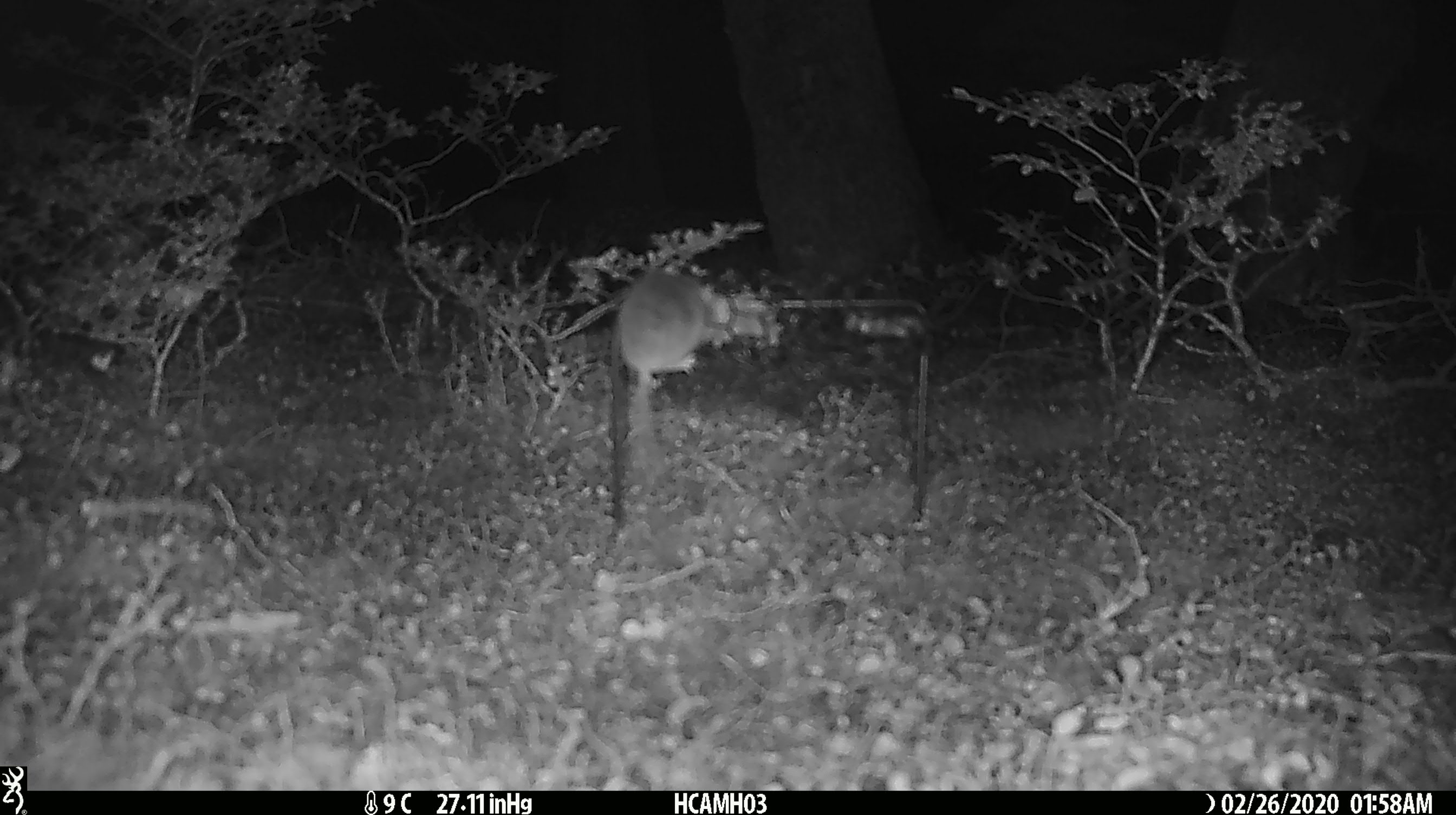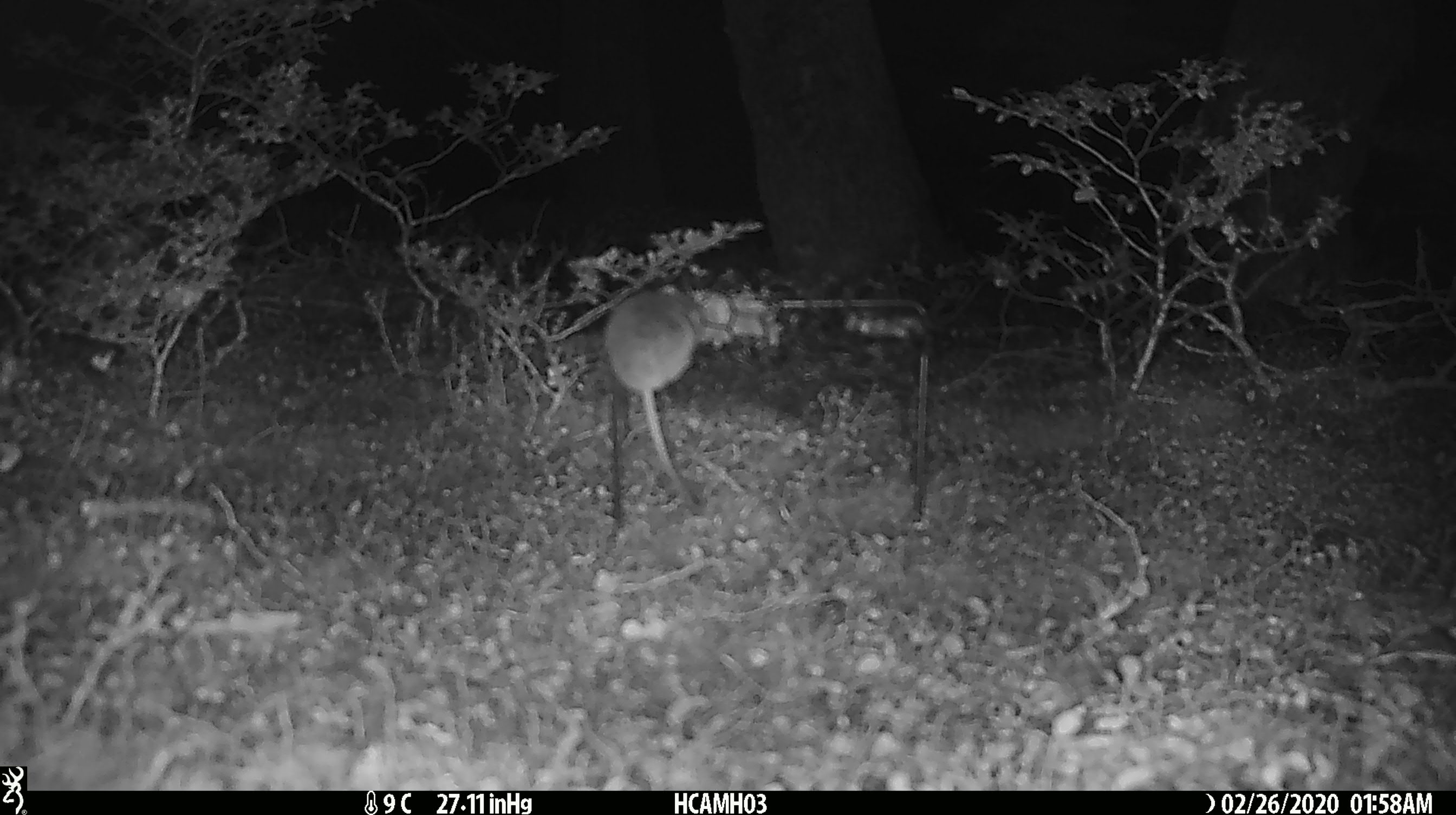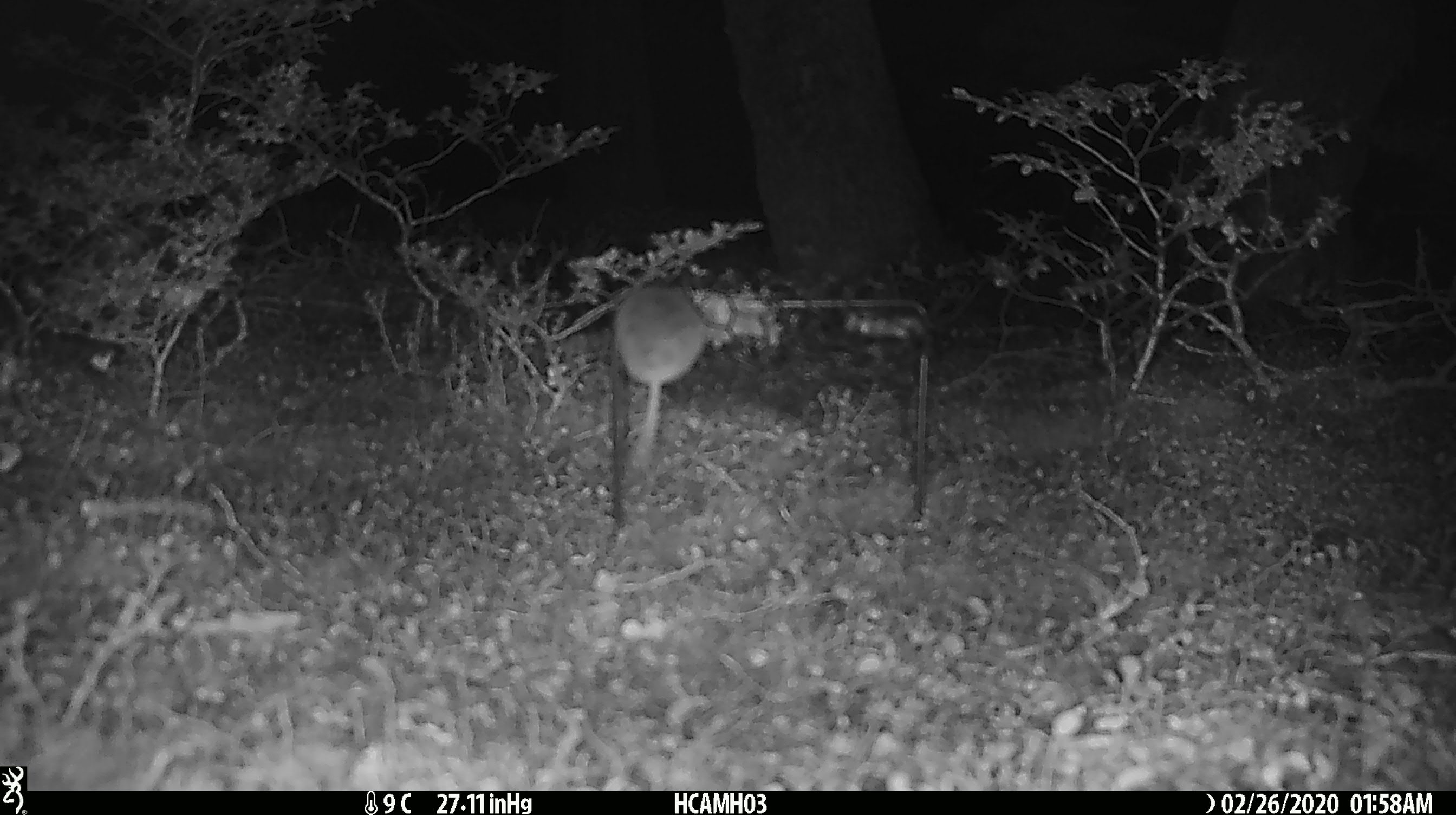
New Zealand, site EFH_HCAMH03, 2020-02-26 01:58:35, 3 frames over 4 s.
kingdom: Animalia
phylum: Chordata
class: Mammalia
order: Rodentia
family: Muridae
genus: Mus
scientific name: Mus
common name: mouse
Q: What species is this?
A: Mouse (Mus).